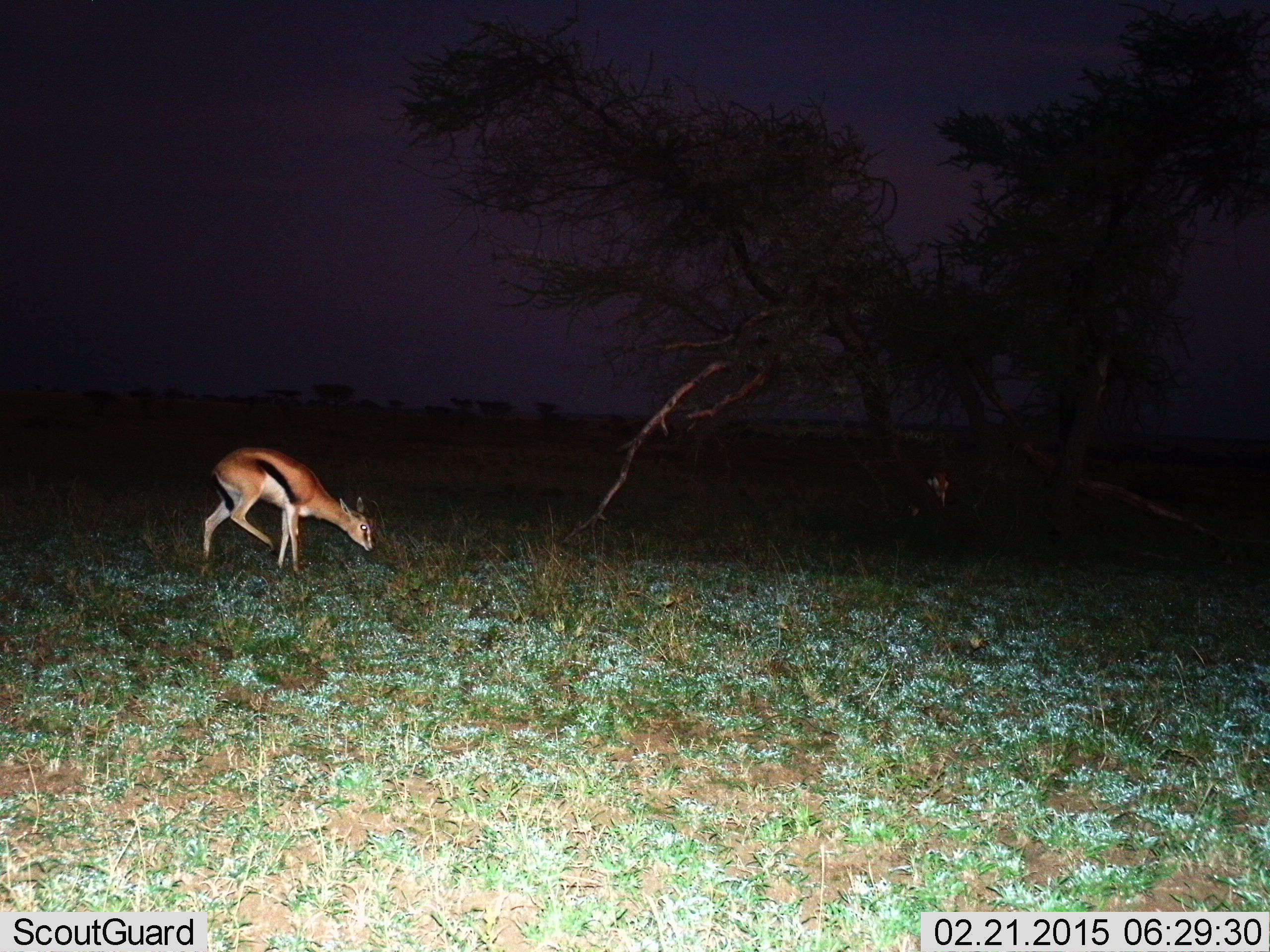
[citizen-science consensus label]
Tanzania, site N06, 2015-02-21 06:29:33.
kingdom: Animalia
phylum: Chordata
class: Mammalia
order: Artiodactyla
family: Bovidae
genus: Eudorcas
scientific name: Eudorcas thomsonii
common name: thomson's gazelle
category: gazellethomsons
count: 1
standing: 40%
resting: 0%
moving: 40%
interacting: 0%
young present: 0%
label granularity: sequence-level